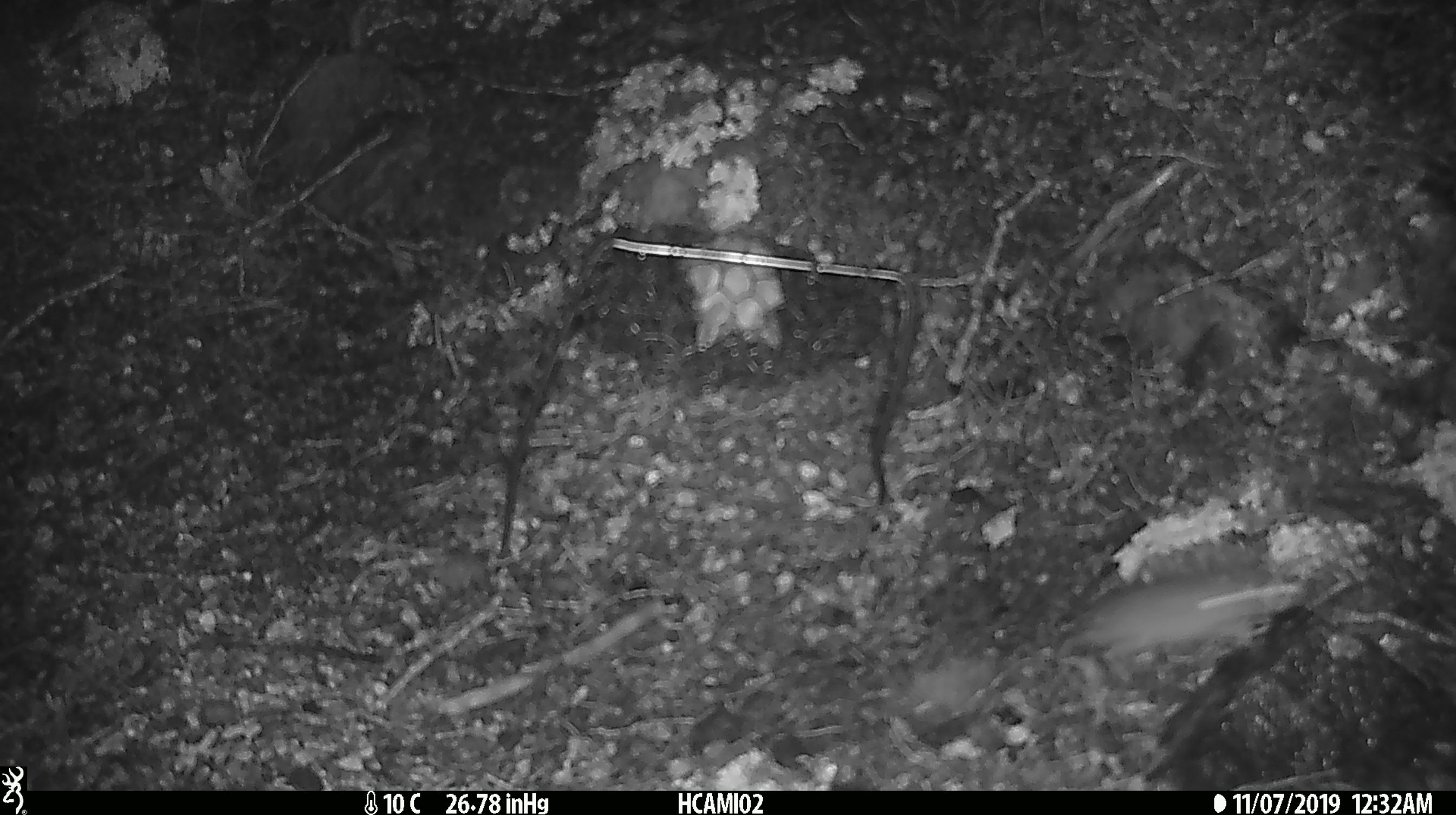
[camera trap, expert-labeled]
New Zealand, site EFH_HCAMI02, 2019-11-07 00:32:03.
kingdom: Animalia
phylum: Chordata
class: Mammalia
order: Rodentia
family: Muridae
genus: Mus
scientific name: Mus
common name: mouse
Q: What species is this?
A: Mouse (Mus).